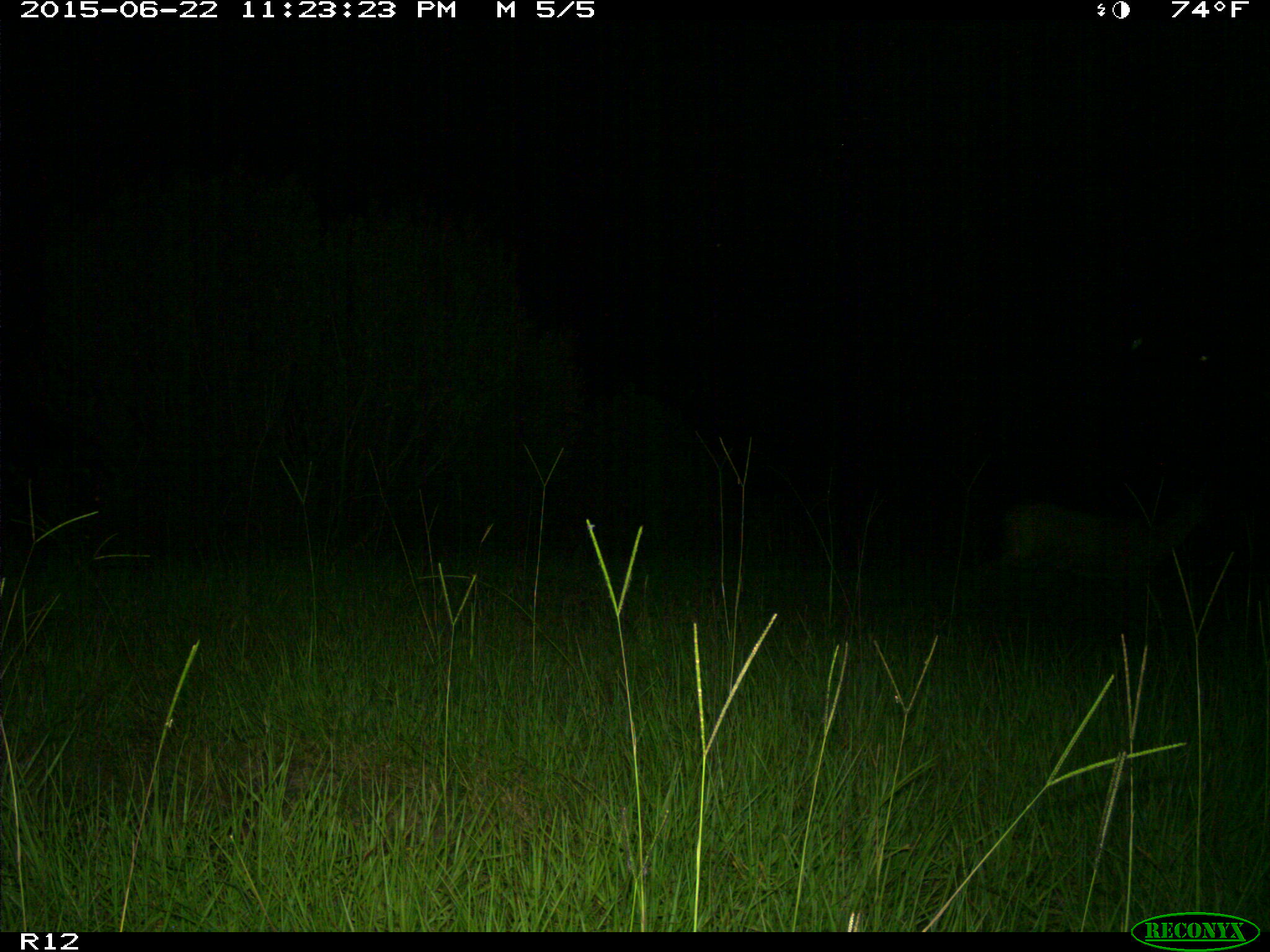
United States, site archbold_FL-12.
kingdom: Animalia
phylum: Chordata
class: Mammalia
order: Artiodactyla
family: Cervidae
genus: Odocoileus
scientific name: Odocoileus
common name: deer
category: unidentified deer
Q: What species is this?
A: Unidentified deer (deer) (Odocoileus).